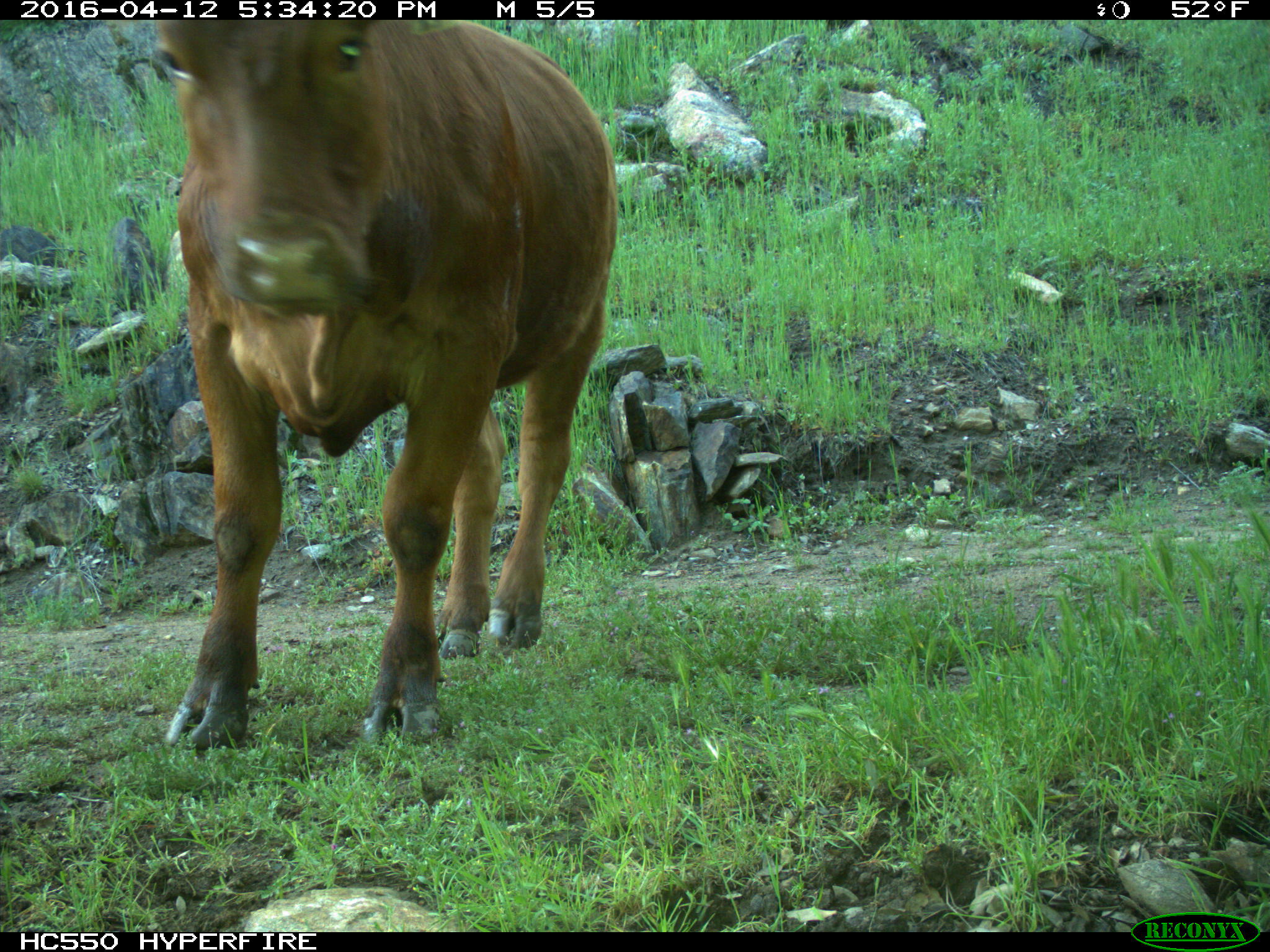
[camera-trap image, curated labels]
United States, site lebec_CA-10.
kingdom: Animalia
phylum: Chordata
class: Mammalia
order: Artiodactyla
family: Bovidae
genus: Bos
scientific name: Bos taurus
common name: domestic cow